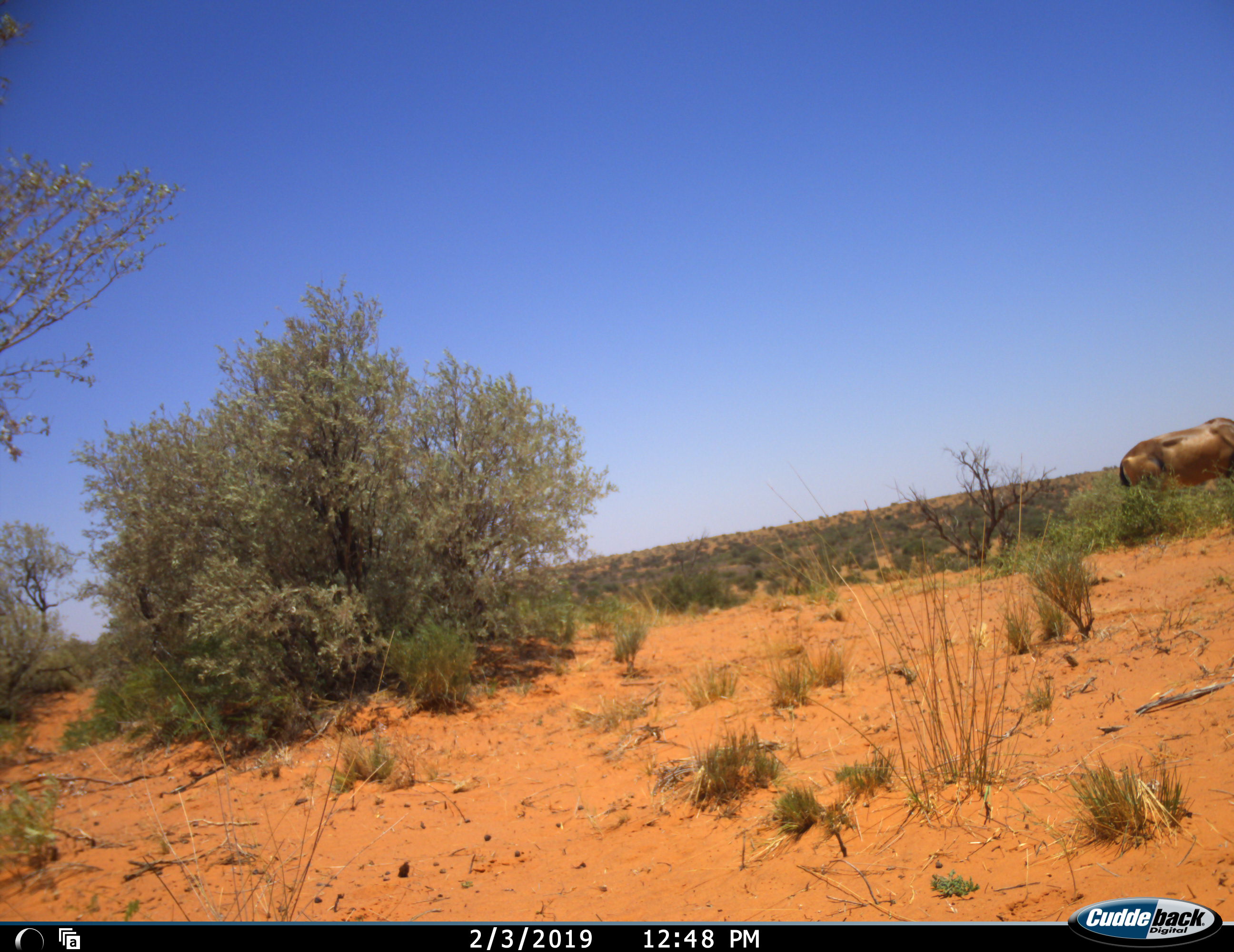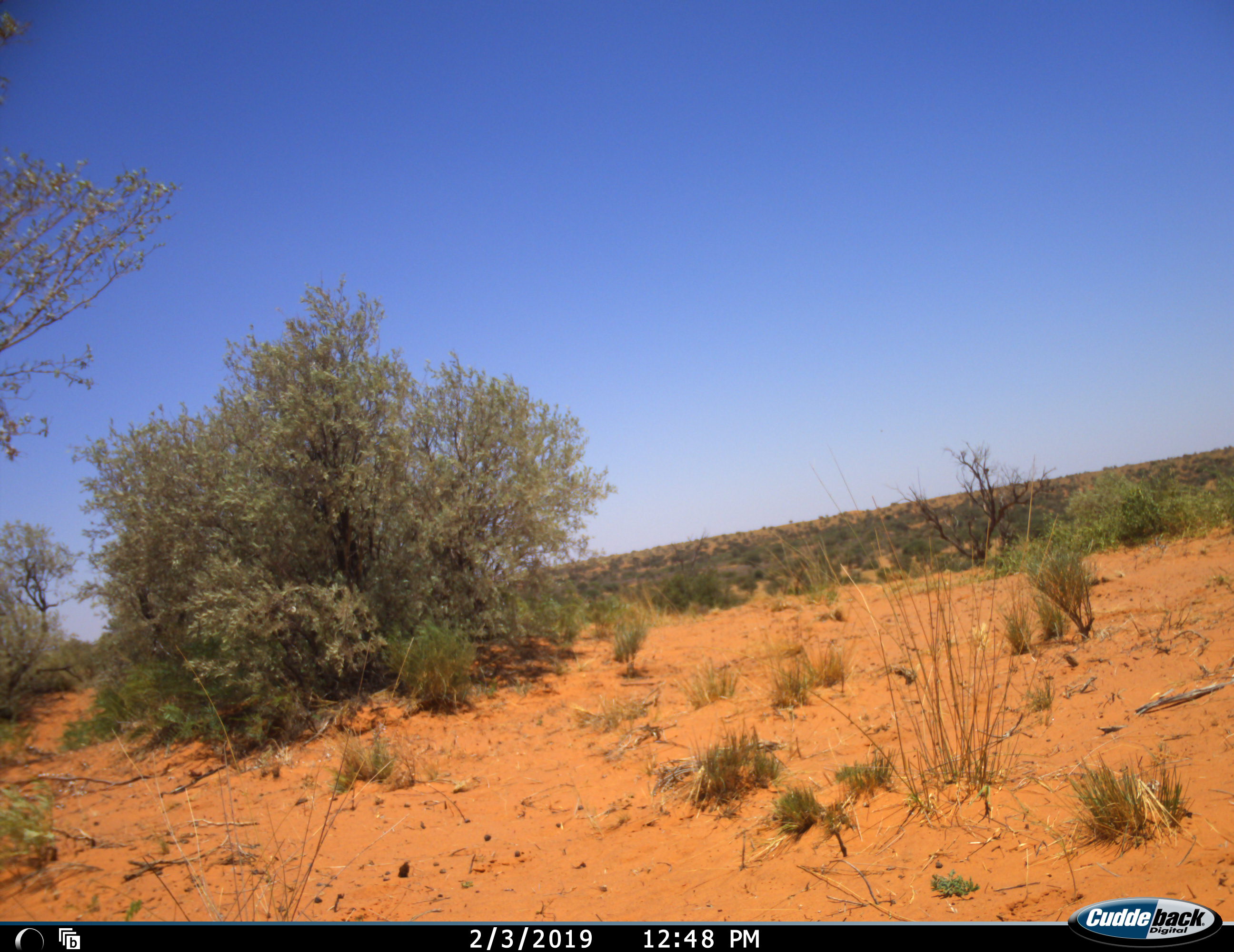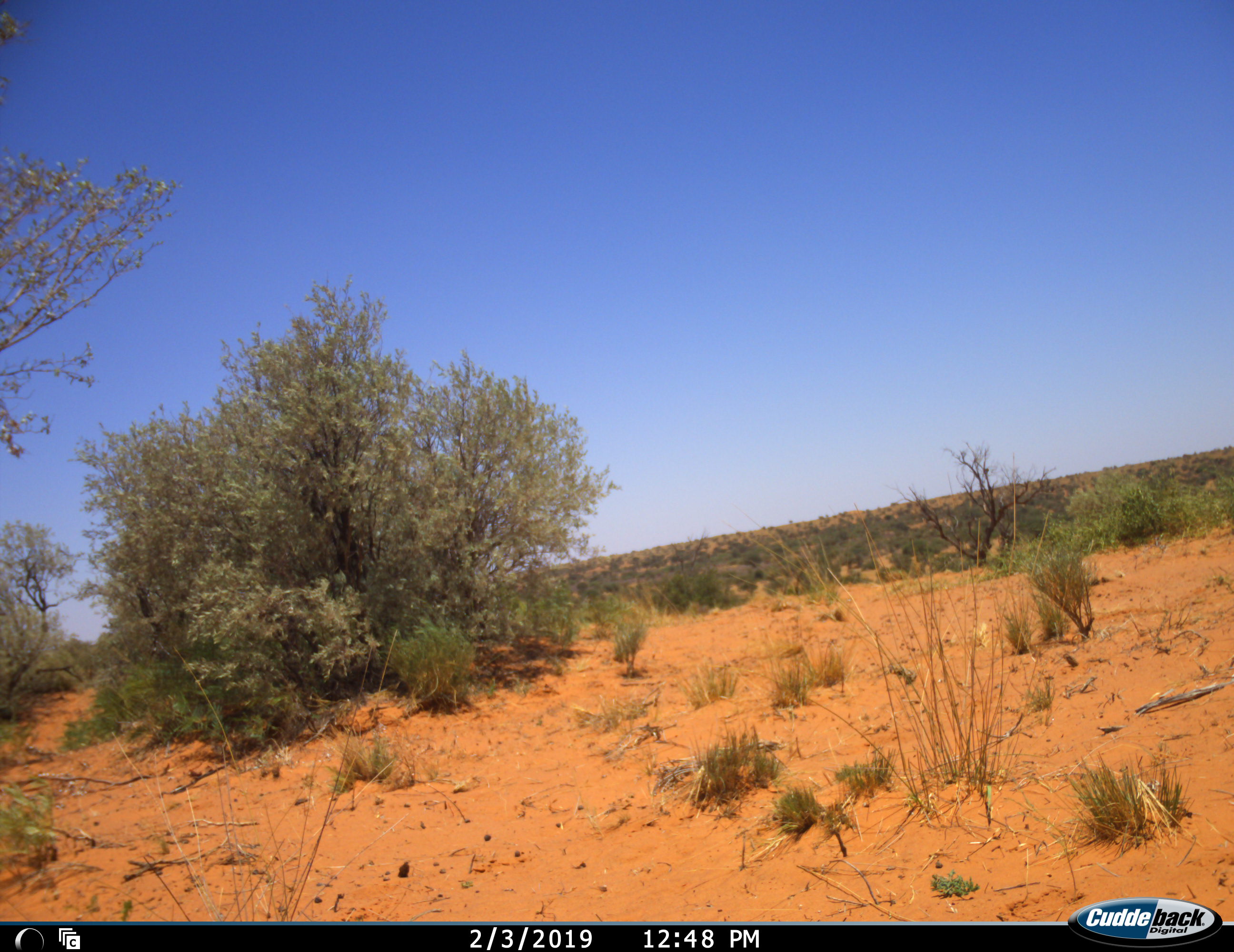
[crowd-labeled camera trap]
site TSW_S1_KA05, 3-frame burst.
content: unidentified animal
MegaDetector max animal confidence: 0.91